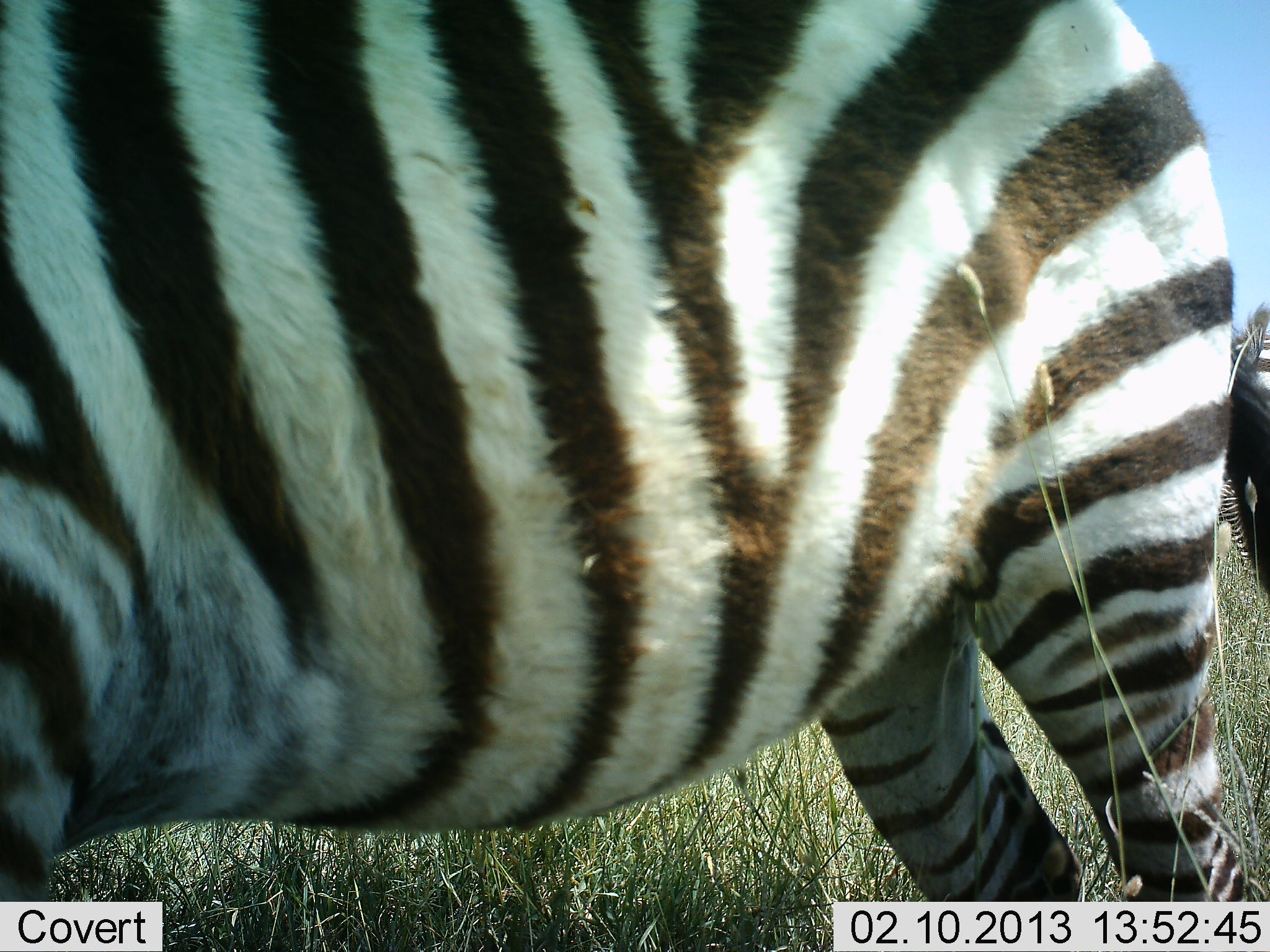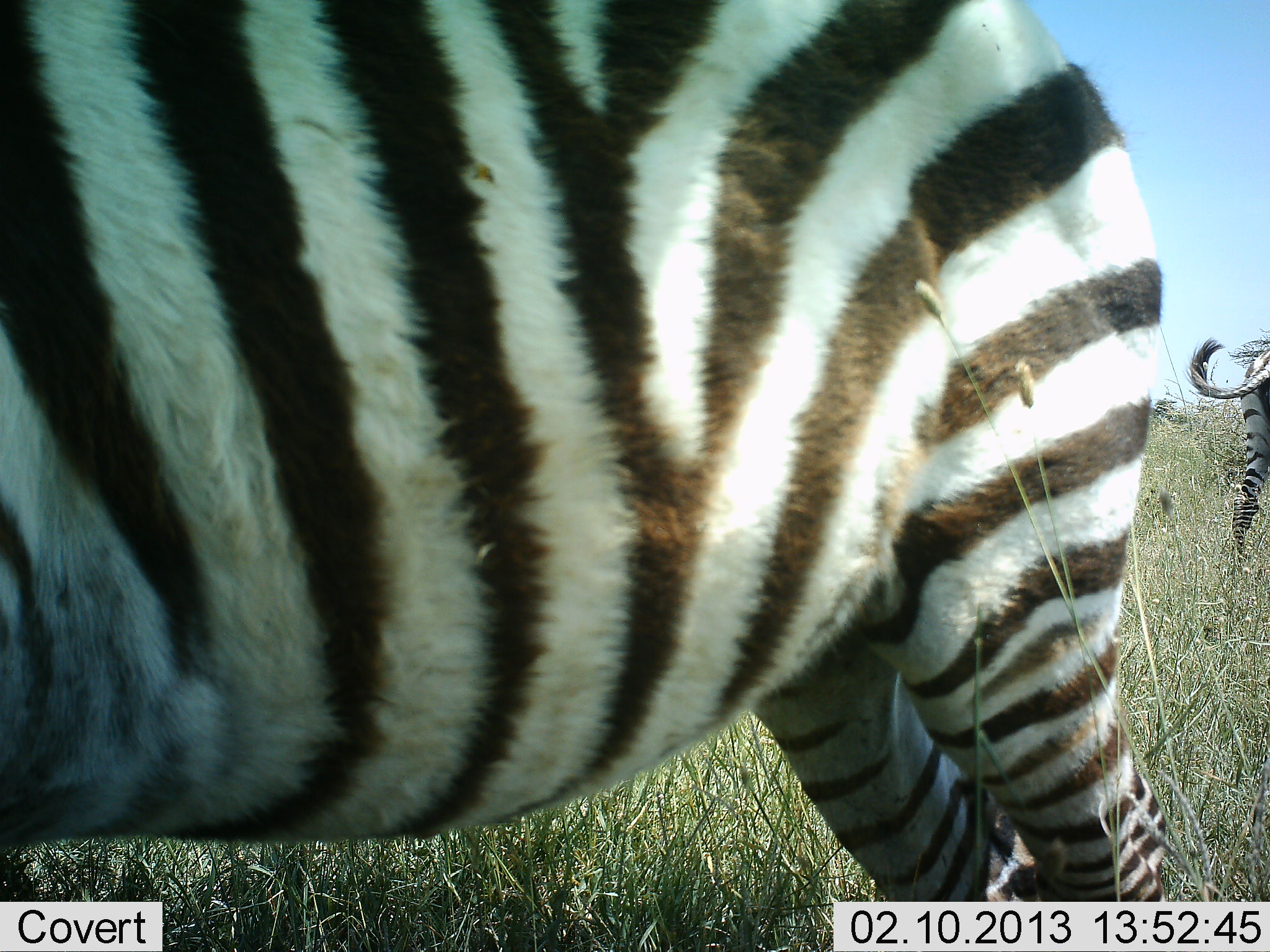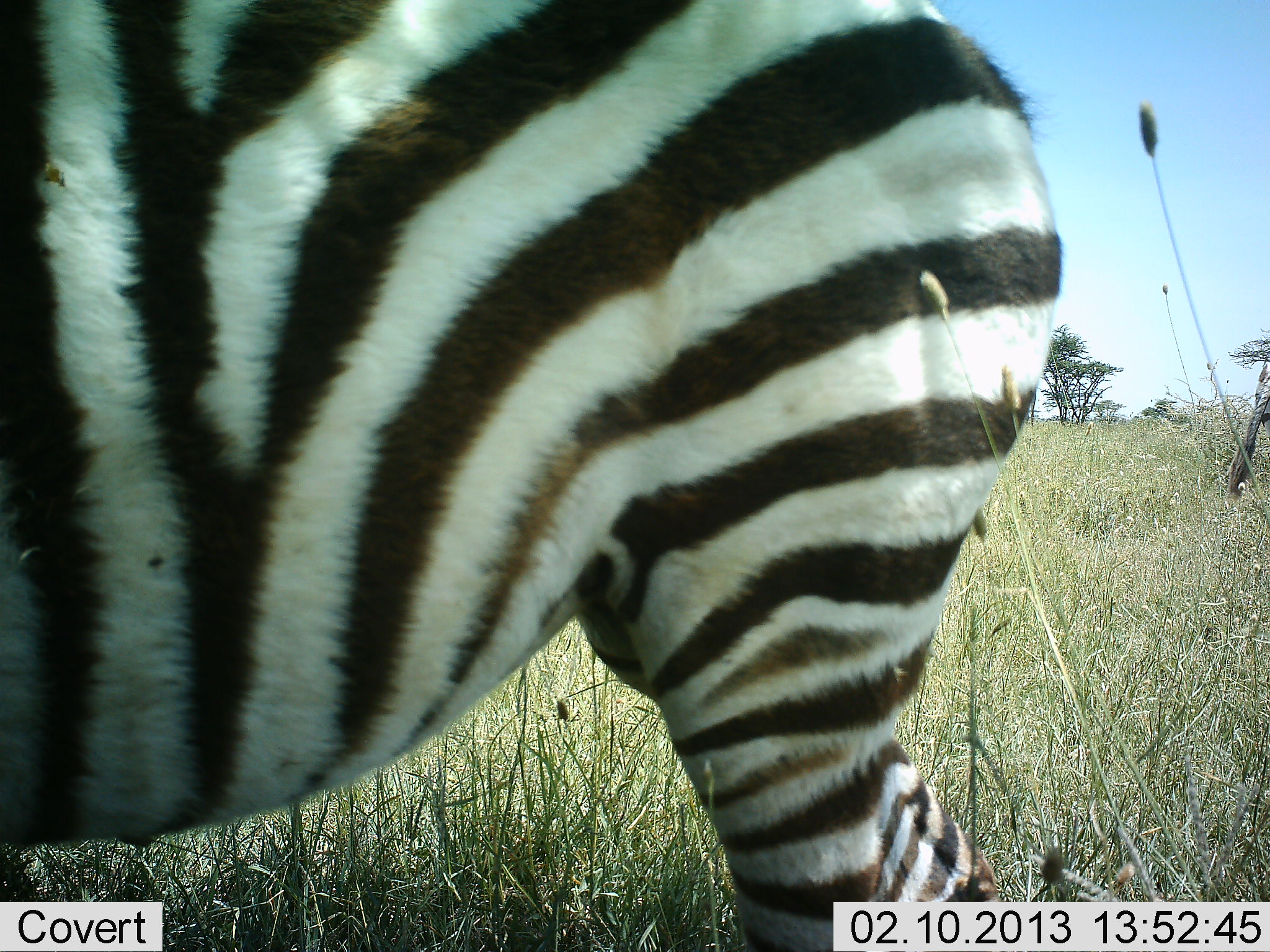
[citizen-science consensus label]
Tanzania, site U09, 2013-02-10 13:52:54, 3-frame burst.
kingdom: Animalia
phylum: Chordata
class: Mammalia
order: Perissodactyla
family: Equidae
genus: Equus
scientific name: Equus quagga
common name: plains zebra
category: zebra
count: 2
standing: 52%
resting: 0%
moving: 52%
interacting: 0%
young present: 0%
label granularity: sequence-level